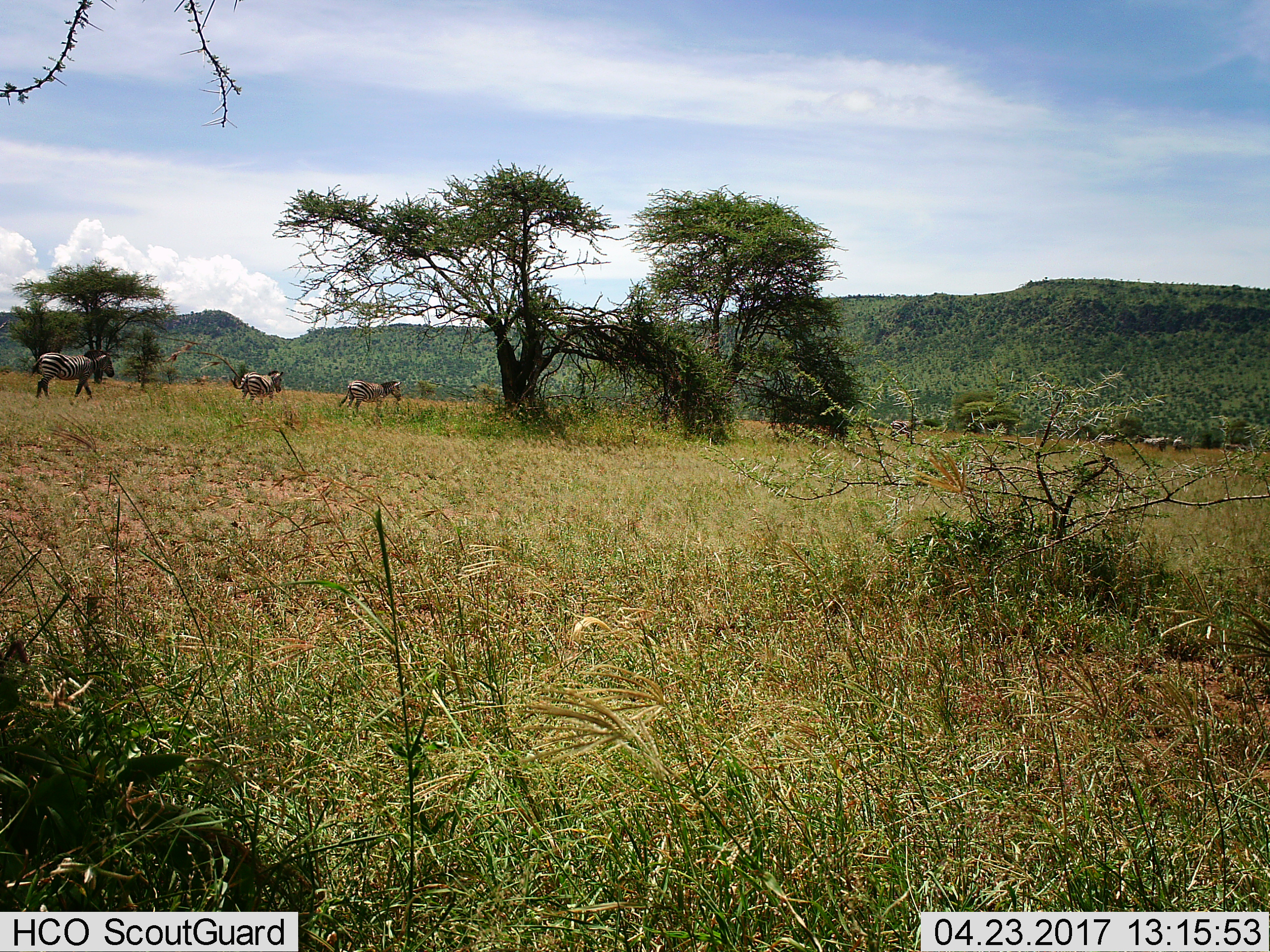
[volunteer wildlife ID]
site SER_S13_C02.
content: unidentified animal